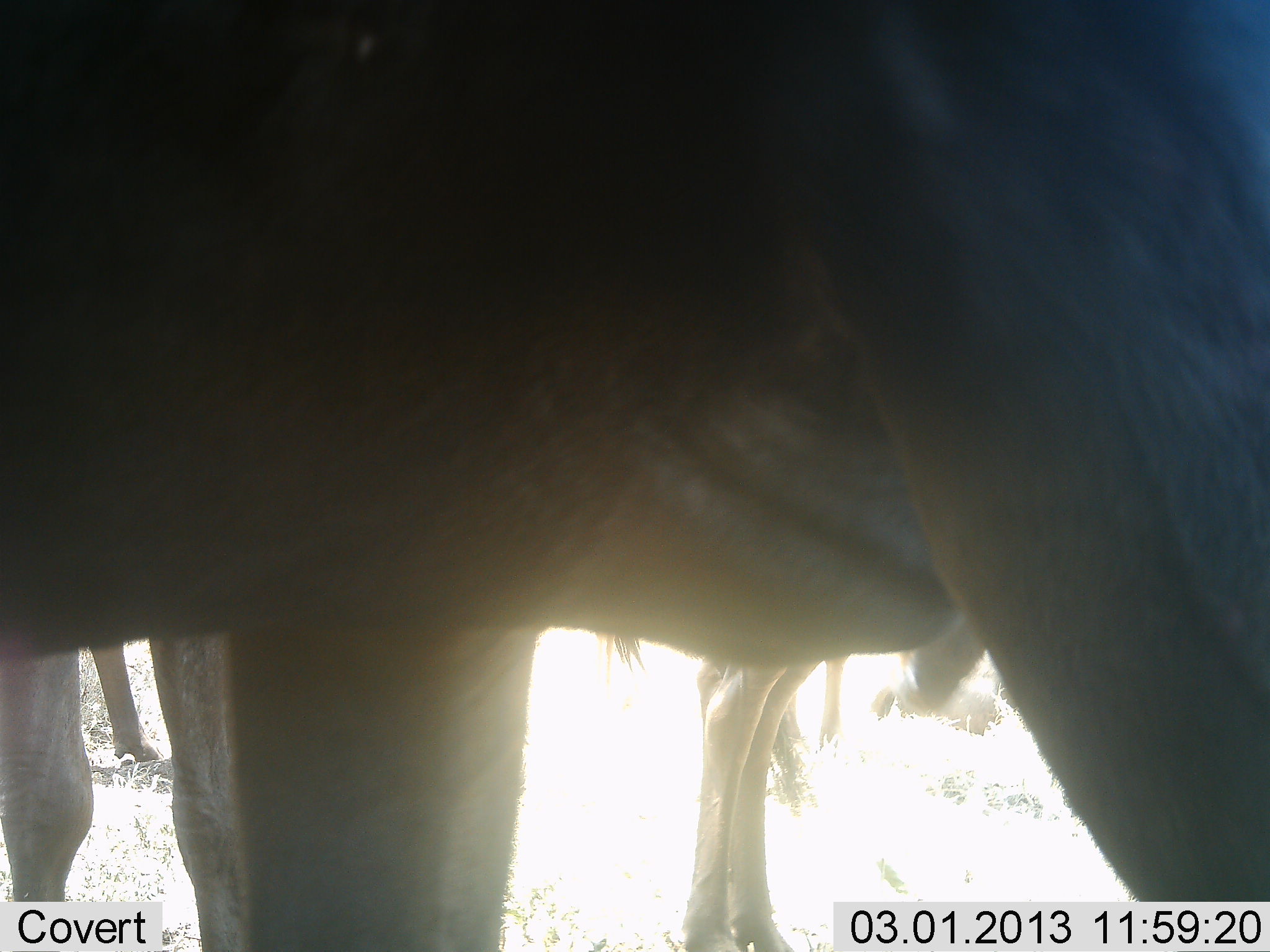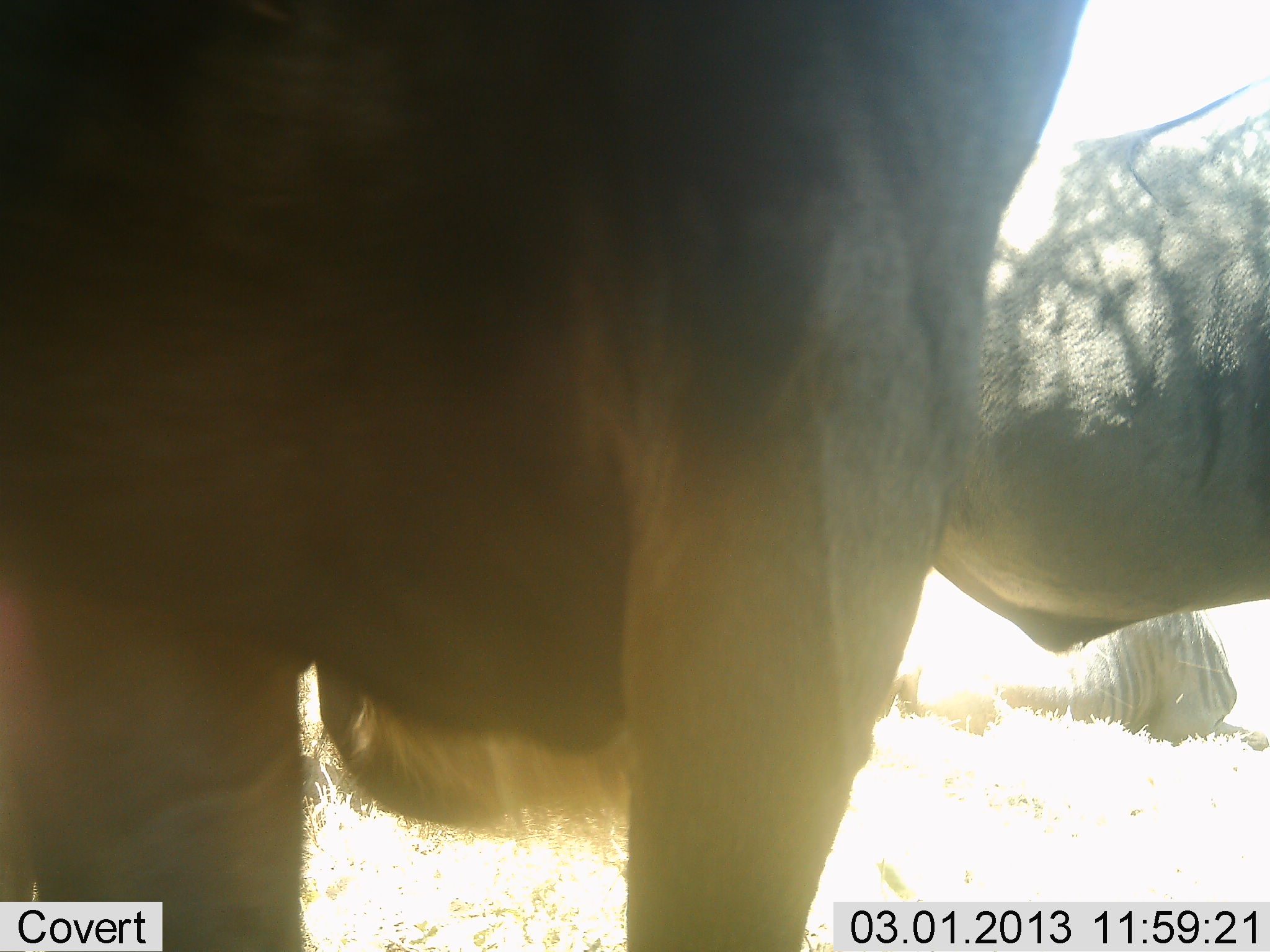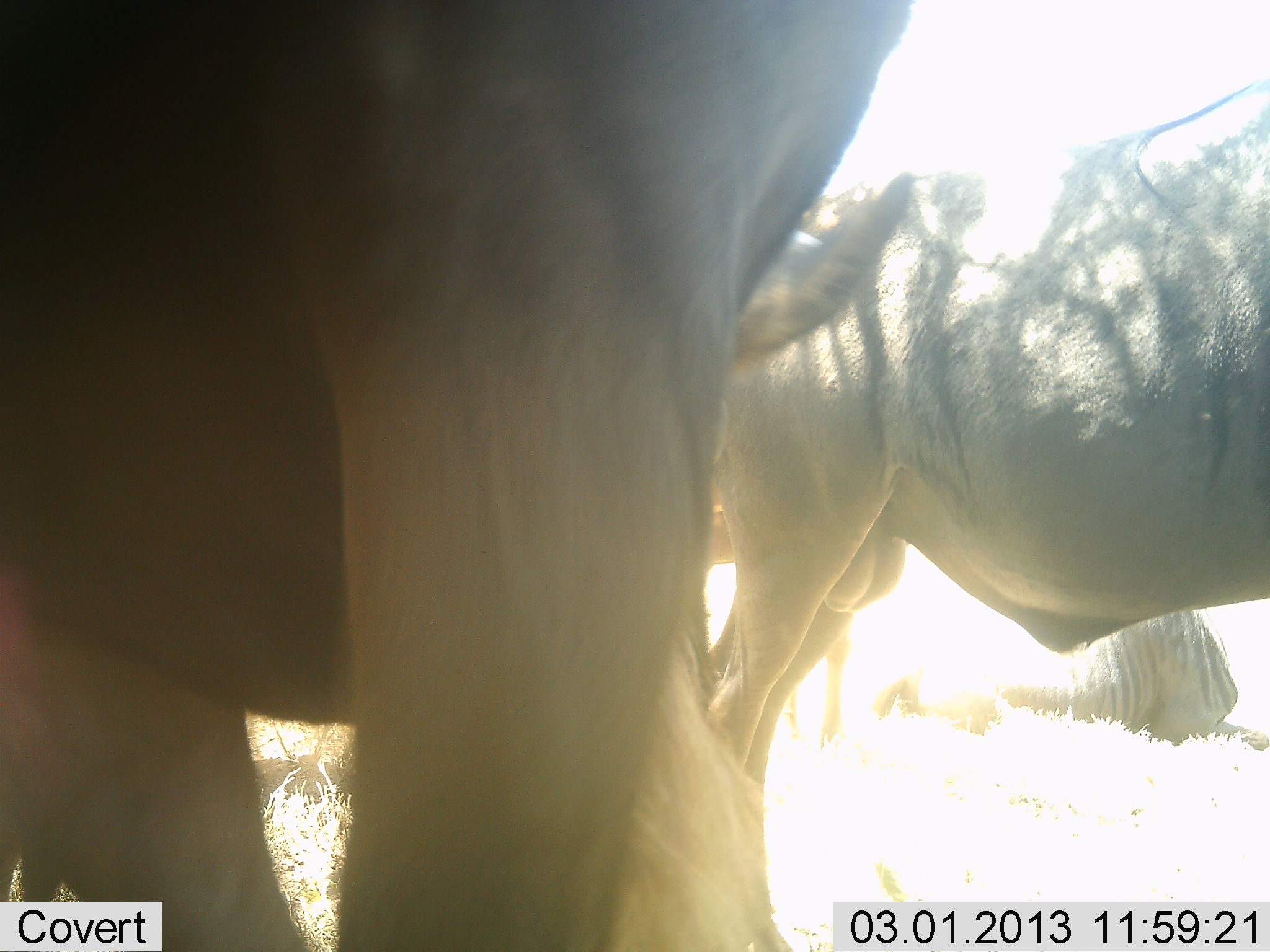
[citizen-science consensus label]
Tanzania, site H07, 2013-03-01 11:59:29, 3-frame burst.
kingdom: Animalia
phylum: Chordata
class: Mammalia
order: Artiodactyla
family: Bovidae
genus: Connochaetes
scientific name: Connochaetes taurinus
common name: blue wildebeest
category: wildebeest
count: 3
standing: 78%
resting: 61%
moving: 48%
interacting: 0%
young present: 0%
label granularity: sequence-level